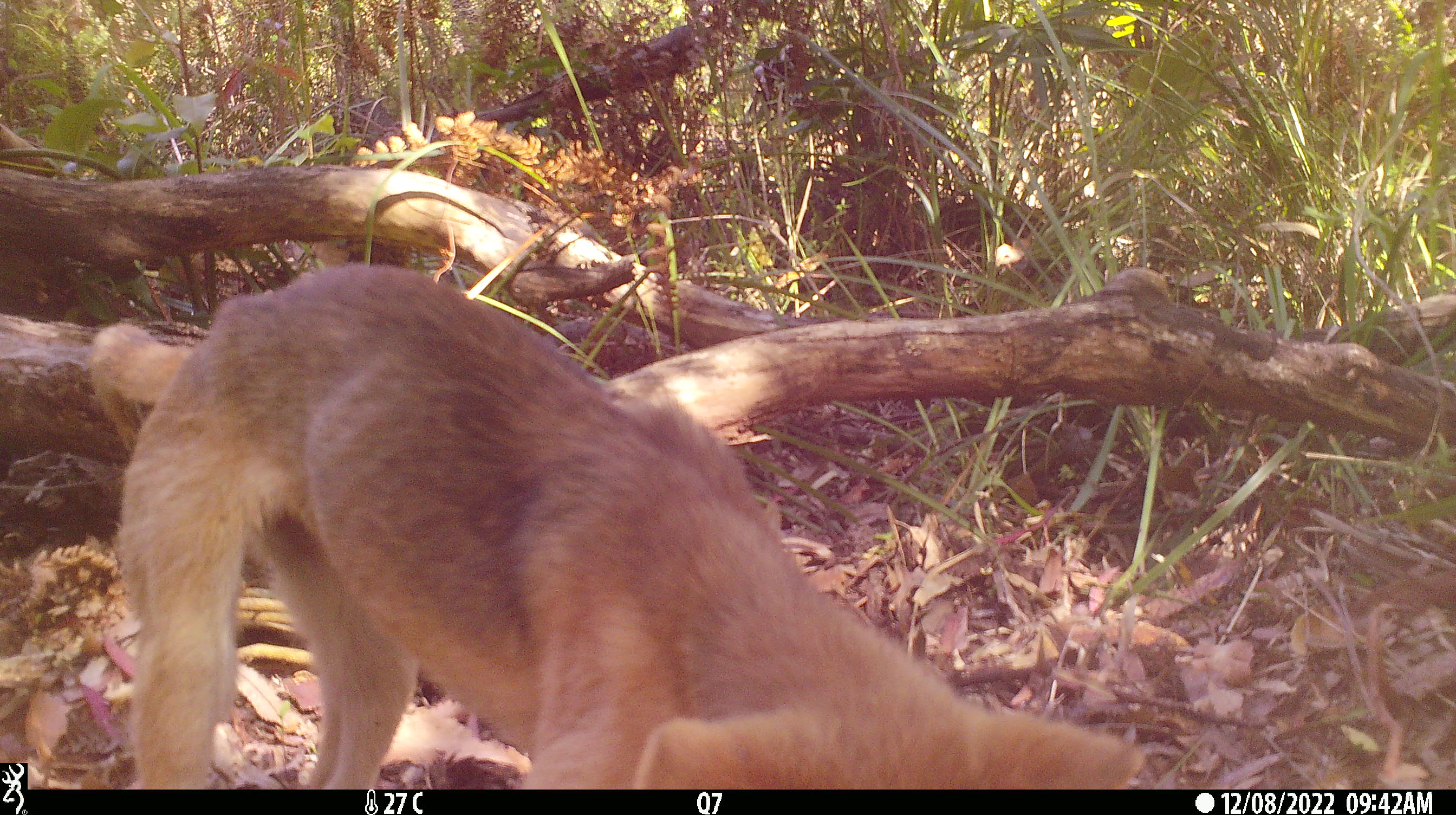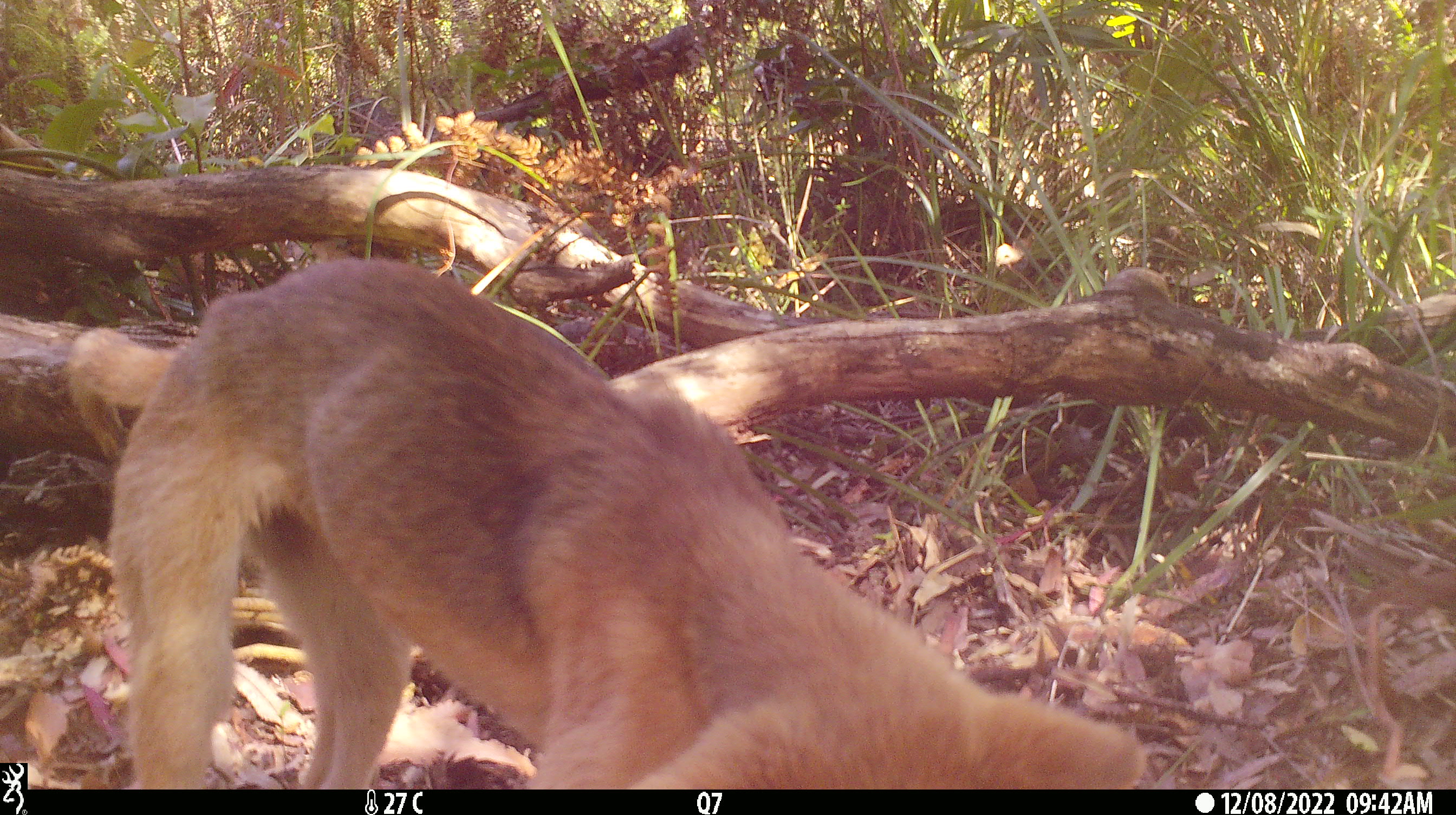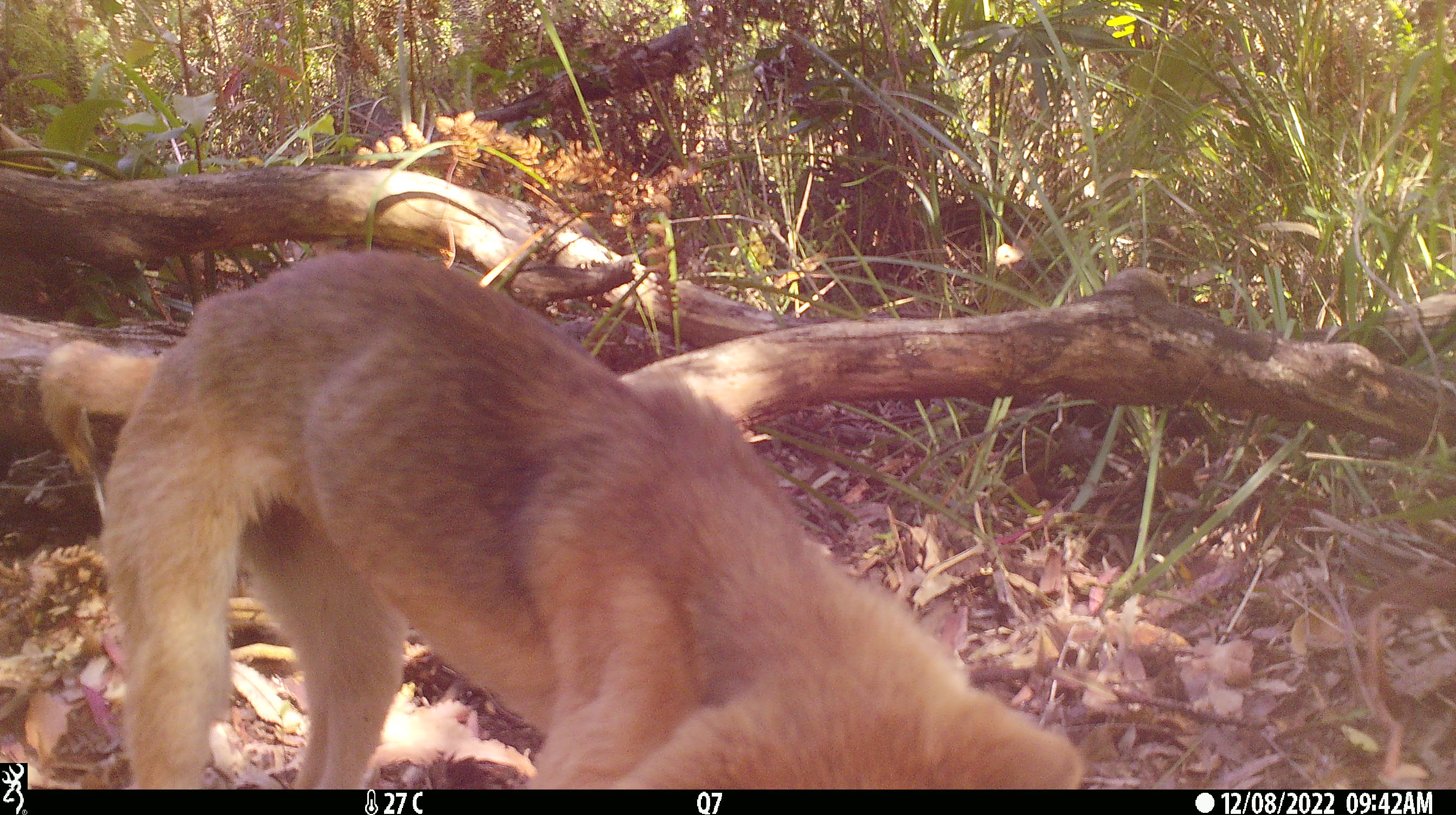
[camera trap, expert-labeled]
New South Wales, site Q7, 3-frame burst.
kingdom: Animalia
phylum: Chordata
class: Mammalia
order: Carnivora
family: Canidae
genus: Canis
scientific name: Canis familiaris dingo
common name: dingo